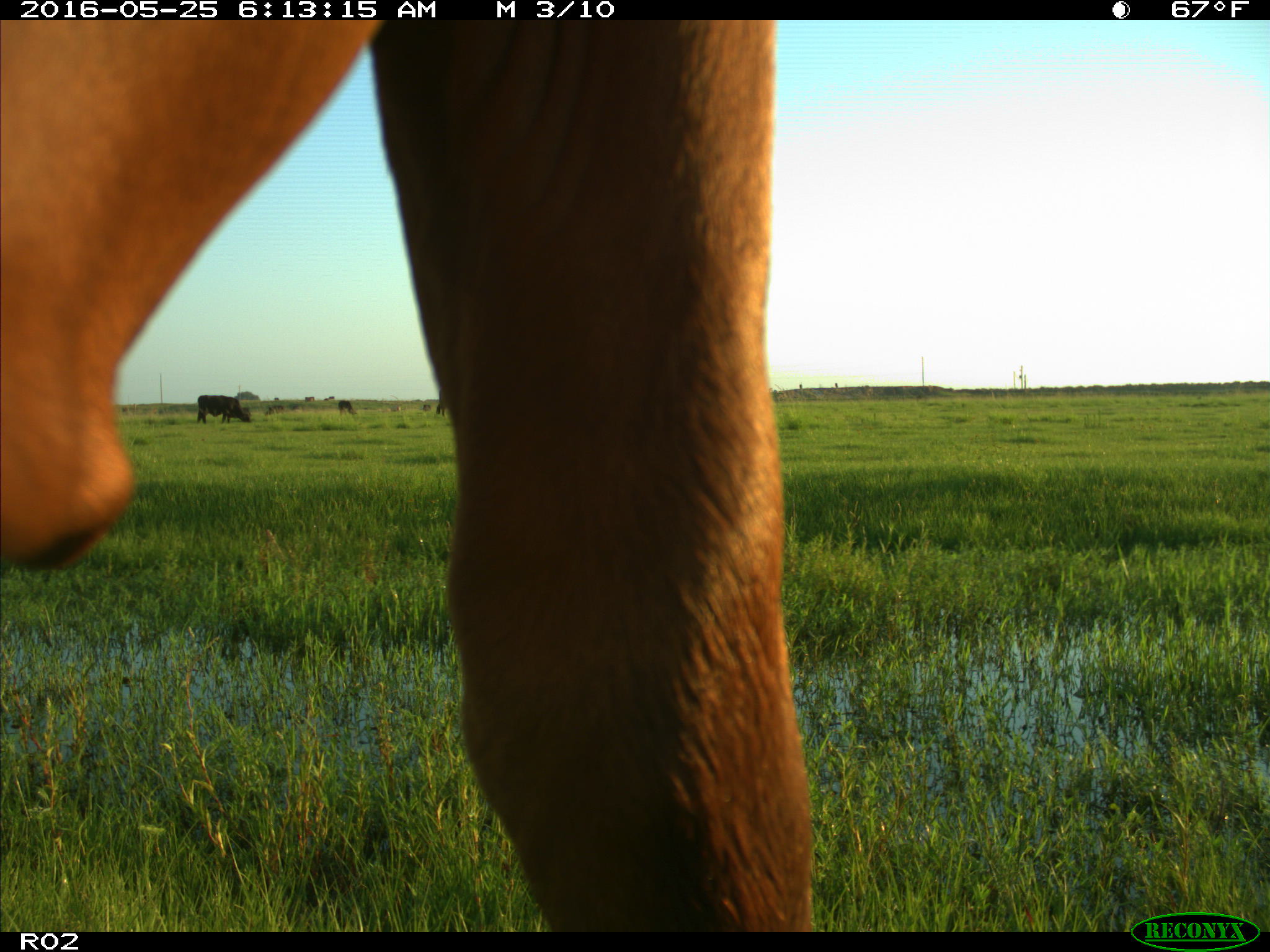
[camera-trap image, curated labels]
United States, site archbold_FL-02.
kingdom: Animalia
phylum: Chordata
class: Mammalia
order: Artiodactyla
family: Bovidae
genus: Bos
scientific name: Bos taurus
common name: domestic cow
Bos taurus (domestic cow).